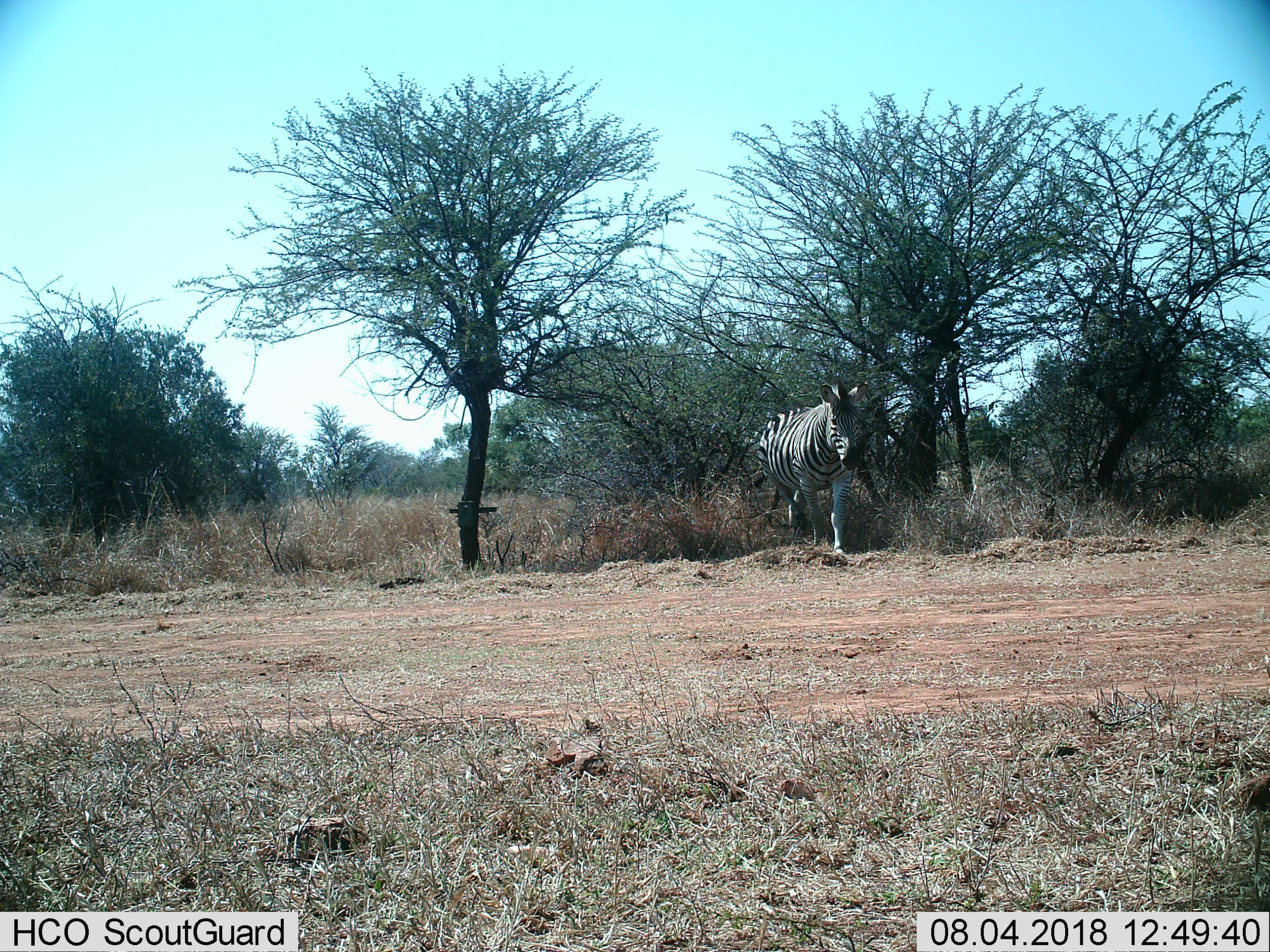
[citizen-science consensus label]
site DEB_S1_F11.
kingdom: Animalia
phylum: Chordata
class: Mammalia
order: Perissodactyla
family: Equidae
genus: Equus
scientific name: Equus quagga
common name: plains zebra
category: zebraplains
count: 1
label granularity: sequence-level